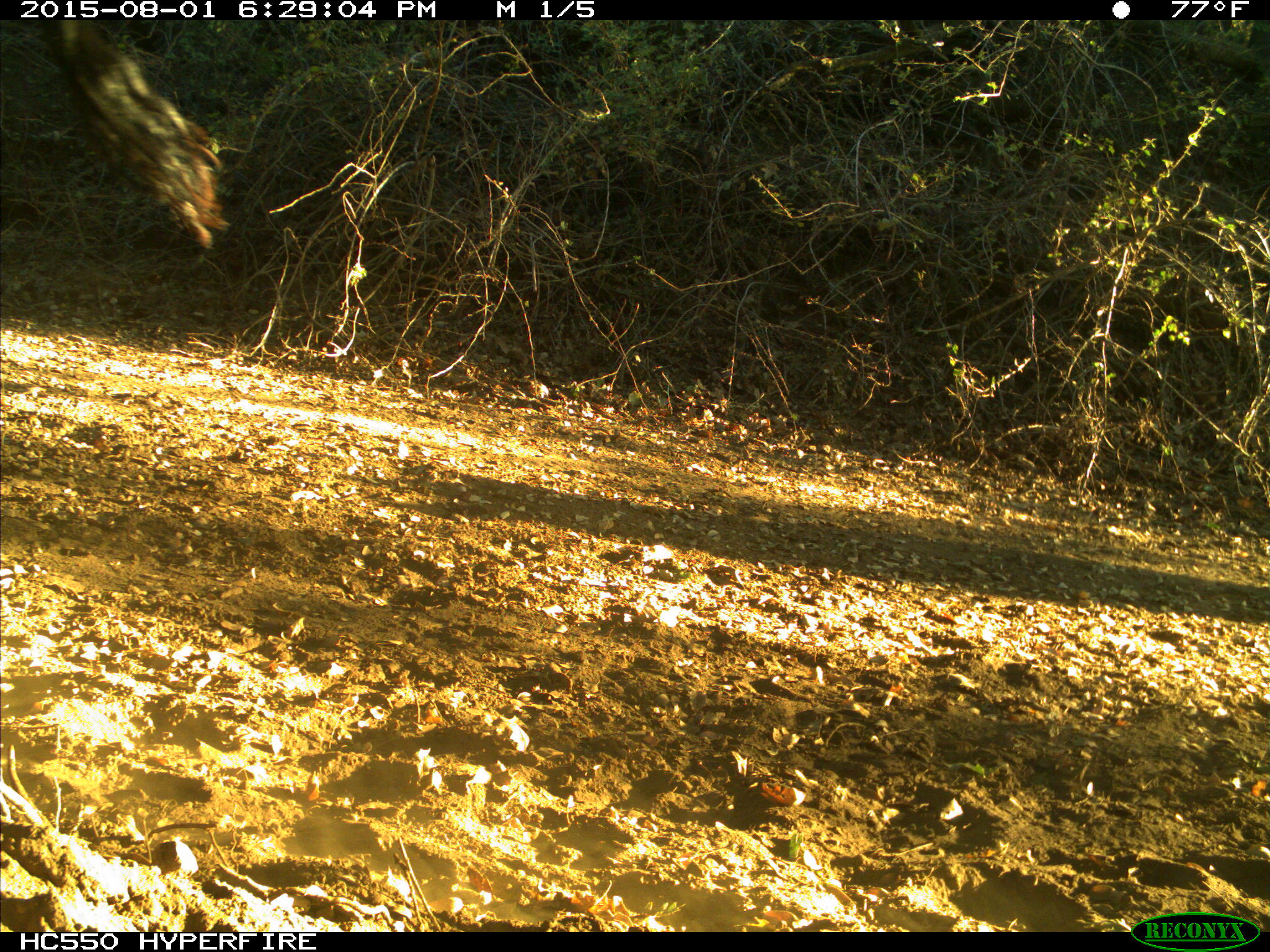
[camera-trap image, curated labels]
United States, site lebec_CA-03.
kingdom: Animalia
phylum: Chordata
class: Mammalia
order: Artiodactyla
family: Bovidae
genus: Bos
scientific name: Bos taurus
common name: domestic cow